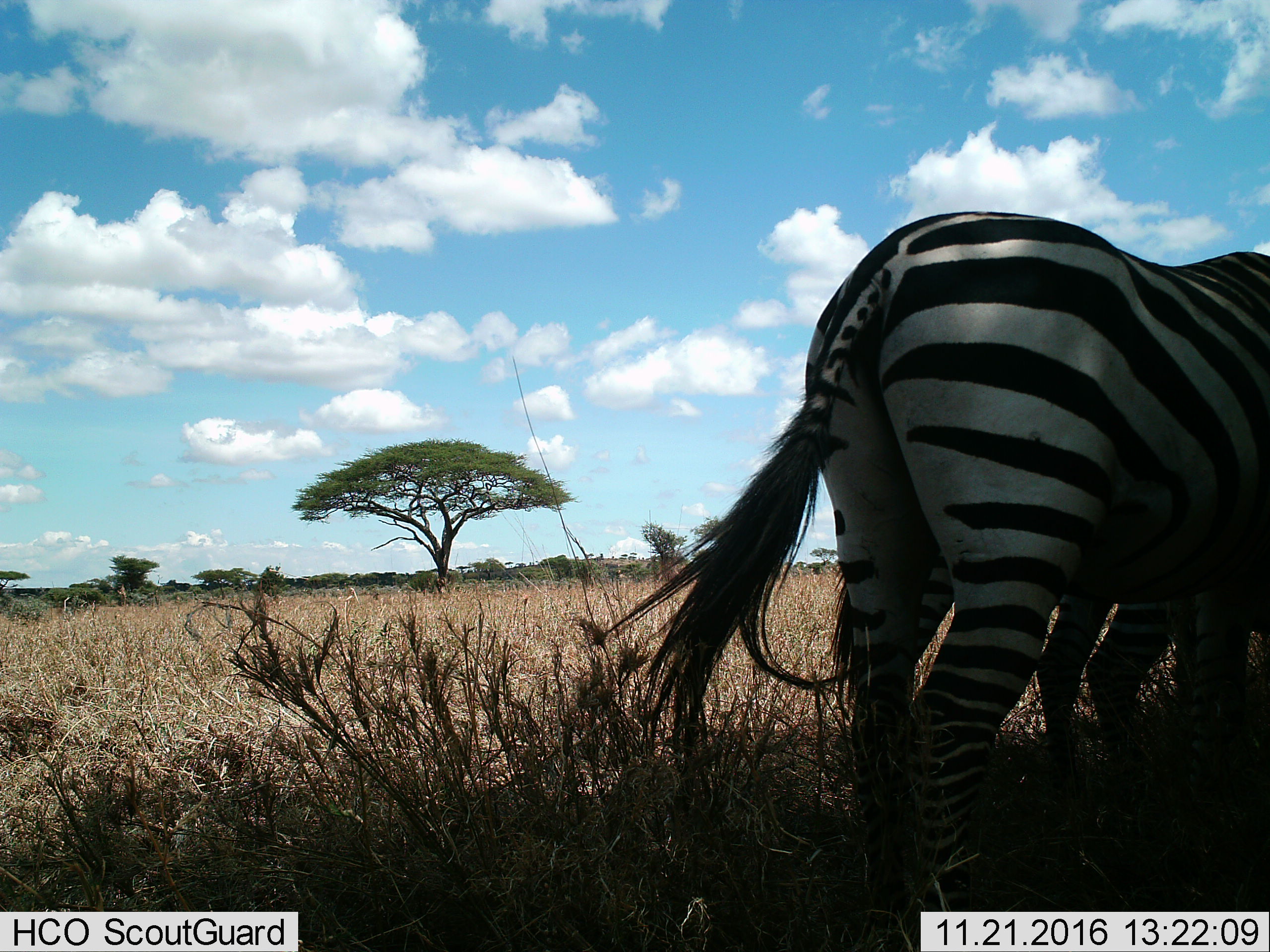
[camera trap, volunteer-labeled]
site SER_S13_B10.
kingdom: Animalia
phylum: Chordata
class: Mammalia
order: Perissodactyla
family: Equidae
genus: Equus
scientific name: Equus quagga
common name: plains zebra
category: zebraplains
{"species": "zebraplains (plains zebra) (Equus quagga)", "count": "2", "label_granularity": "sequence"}